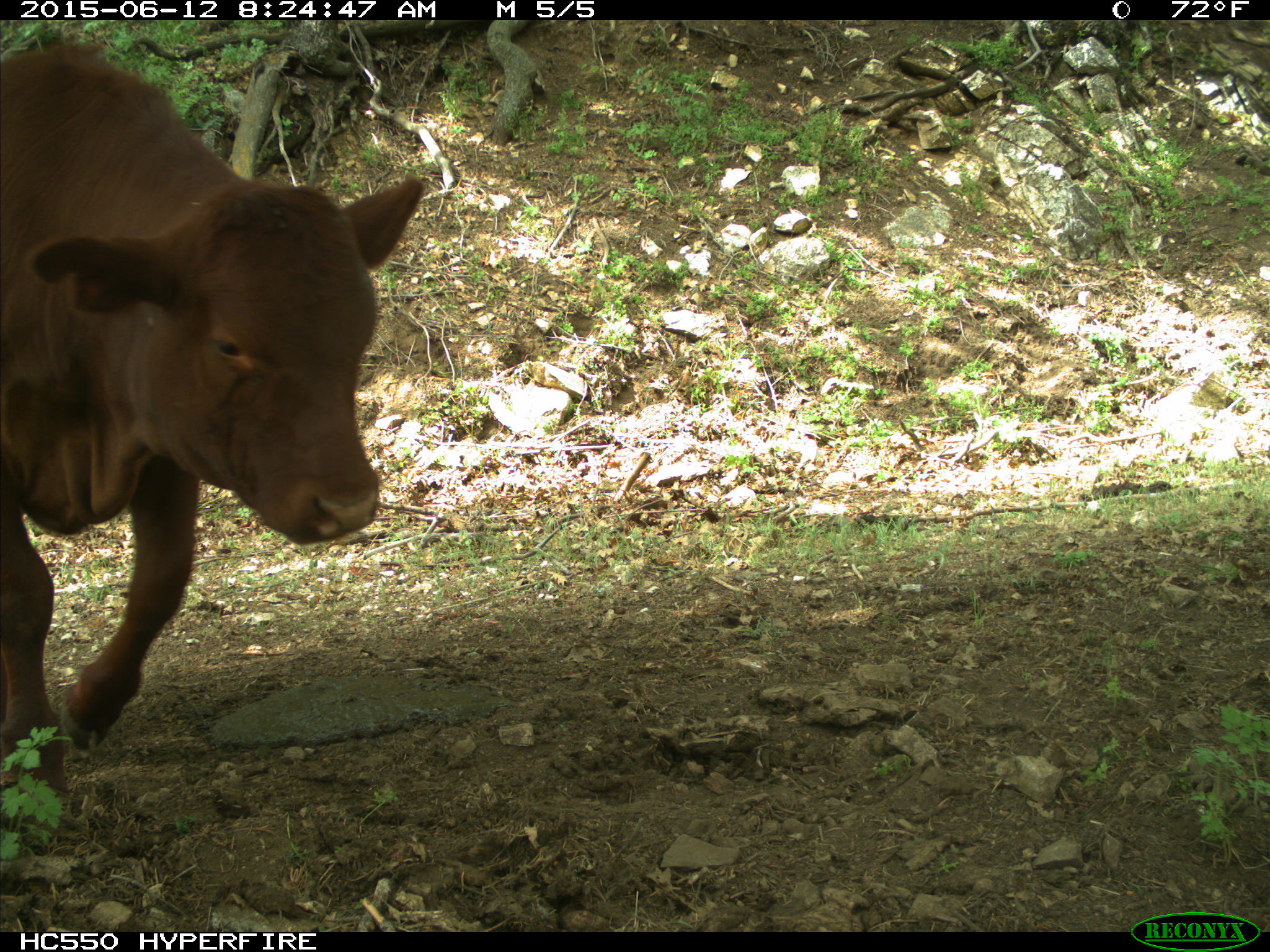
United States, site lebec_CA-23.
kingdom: Animalia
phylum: Chordata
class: Mammalia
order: Artiodactyla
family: Bovidae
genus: Bos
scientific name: Bos taurus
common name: domestic cow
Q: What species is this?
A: Bos taurus (domestic cow).